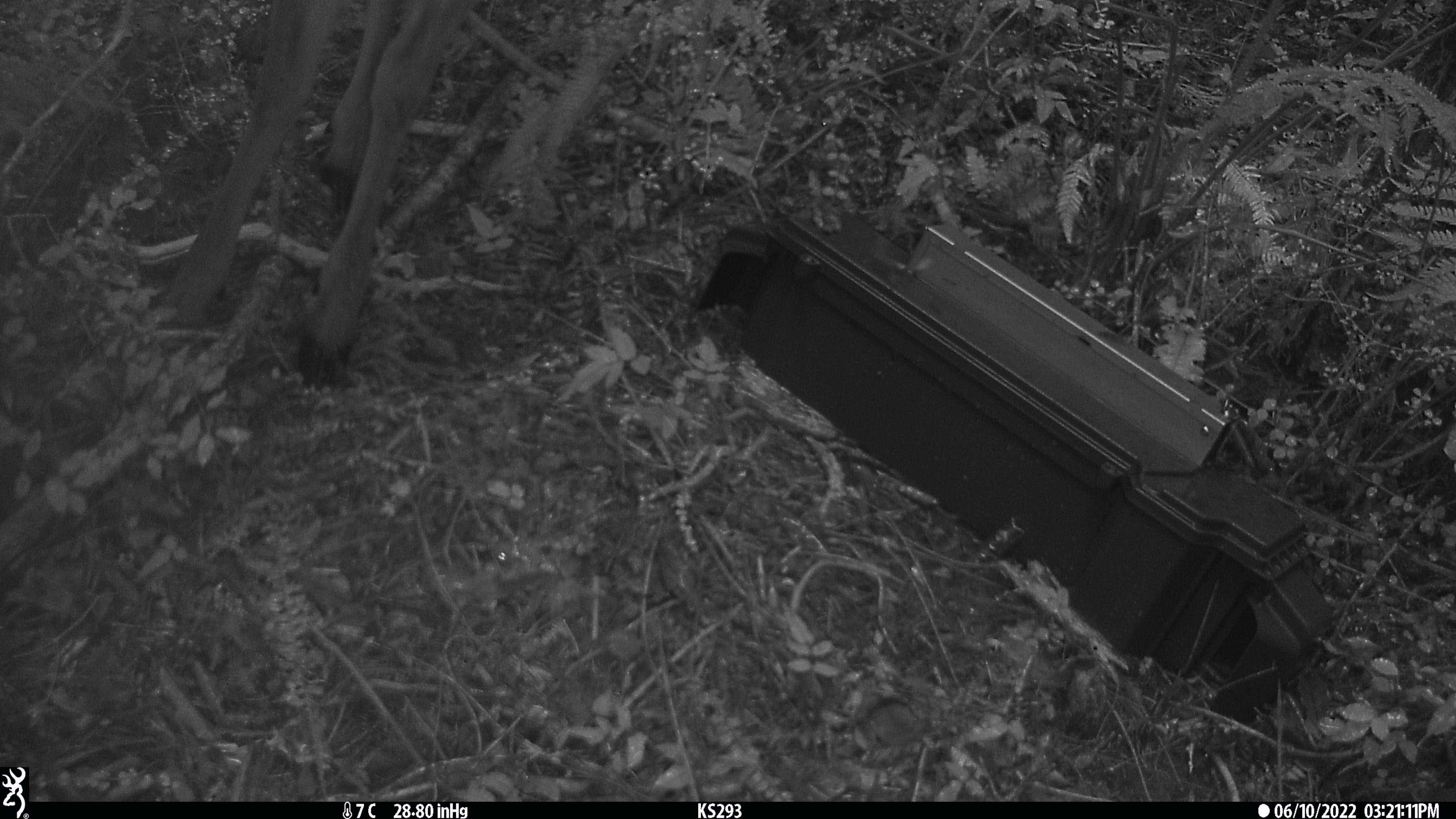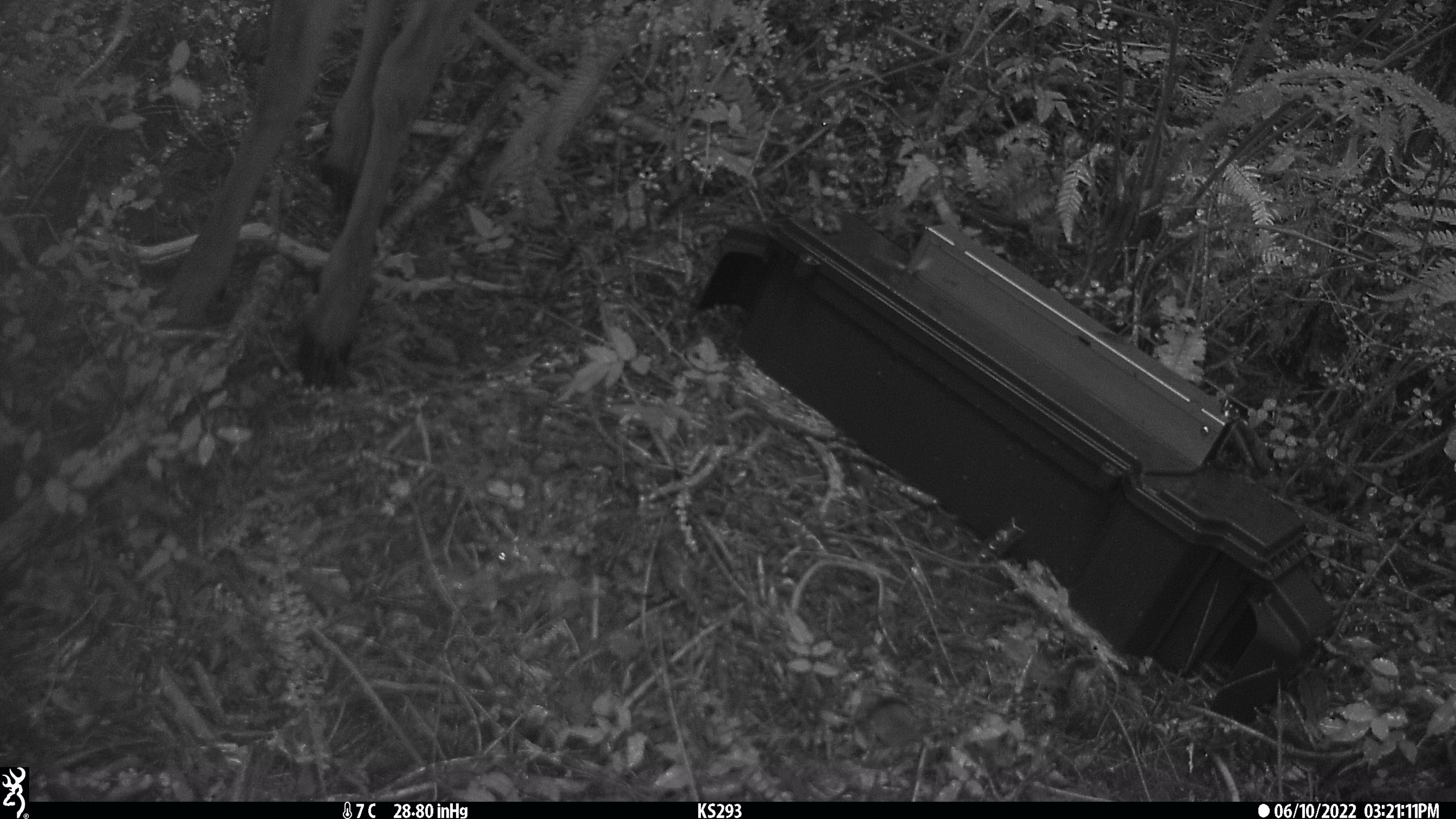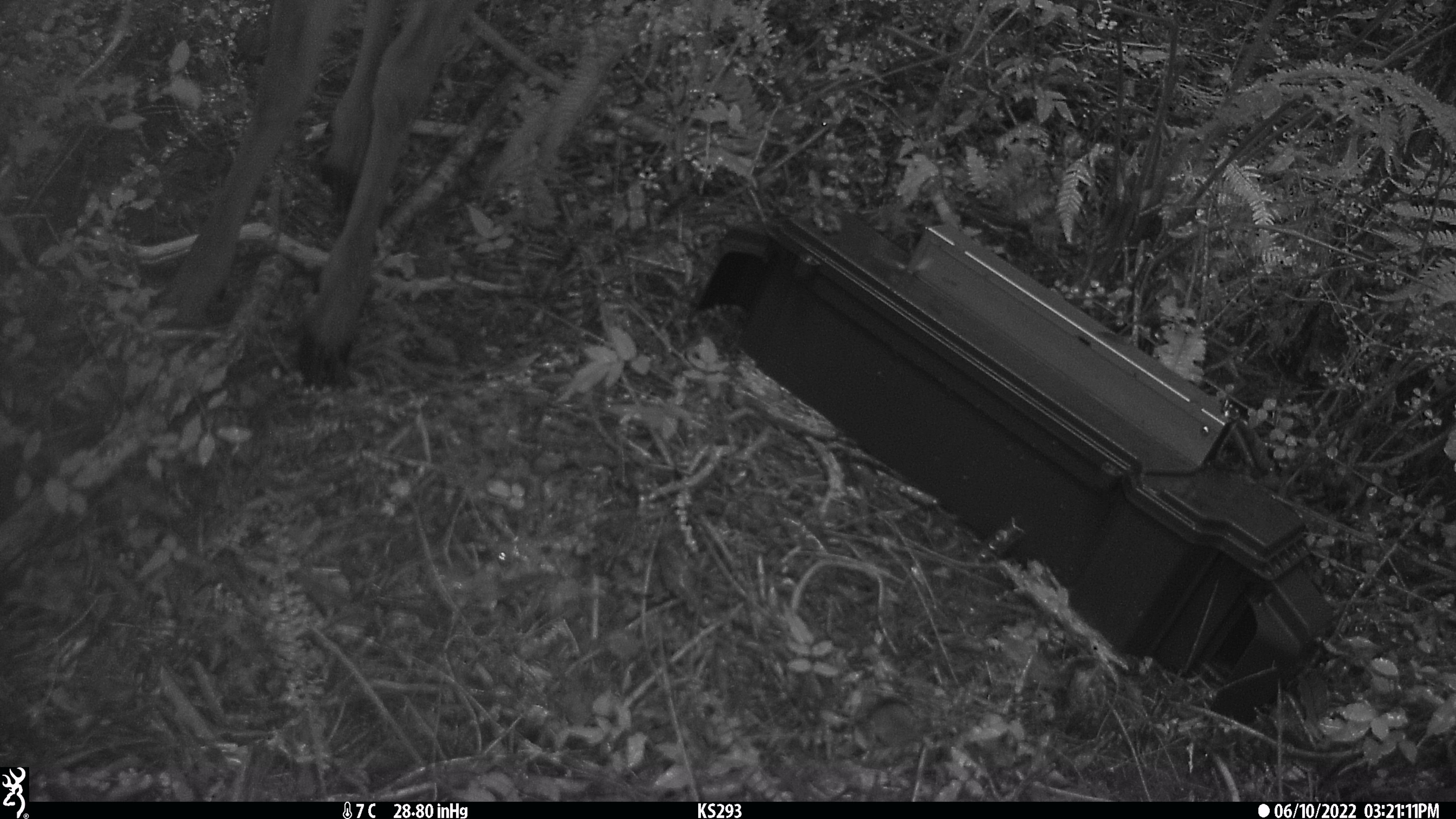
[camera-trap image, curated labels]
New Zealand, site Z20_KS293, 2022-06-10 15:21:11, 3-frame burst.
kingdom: Animalia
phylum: Chordata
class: Mammalia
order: Artiodactyla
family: Cervidae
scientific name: Cervidae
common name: deer